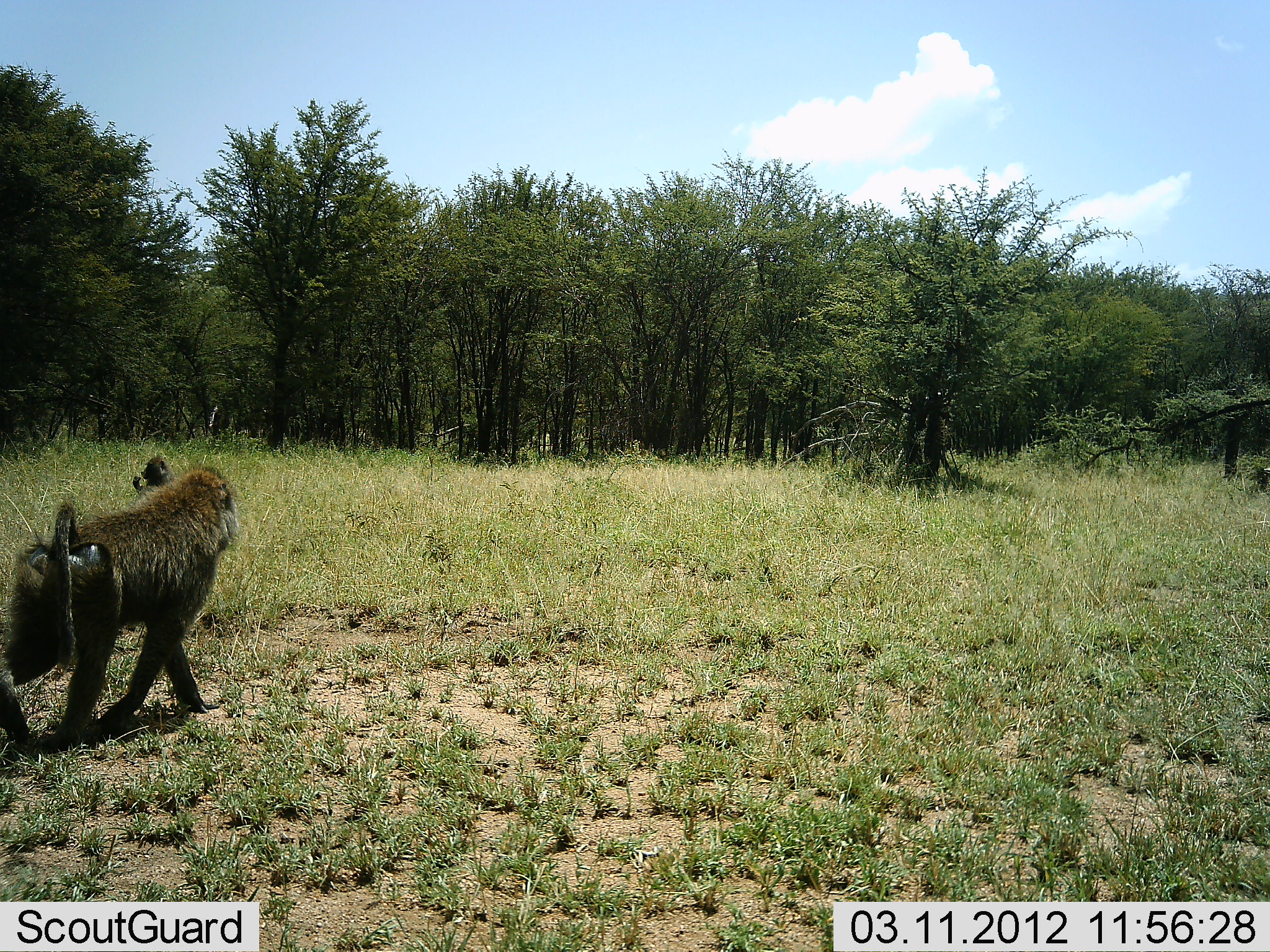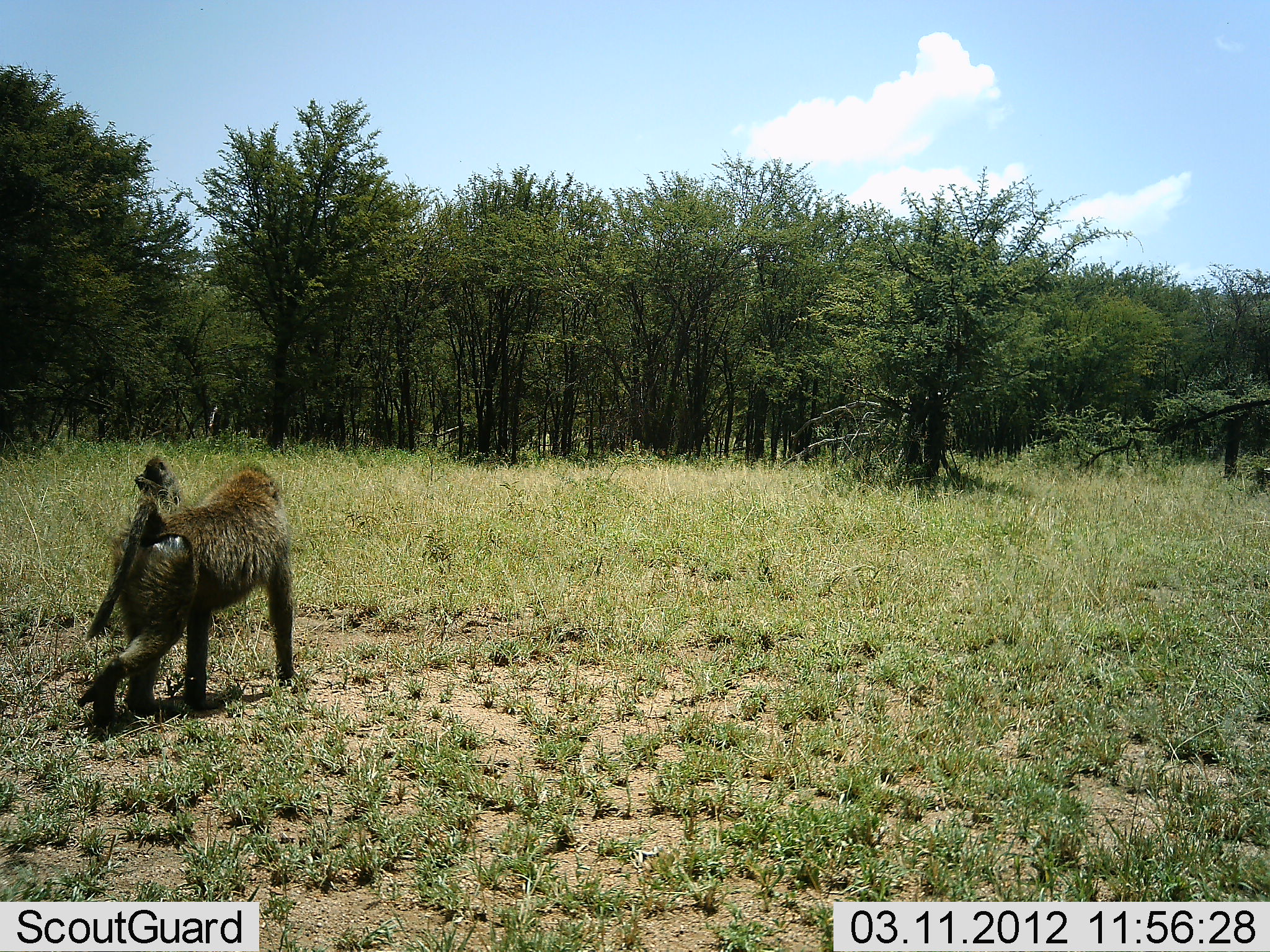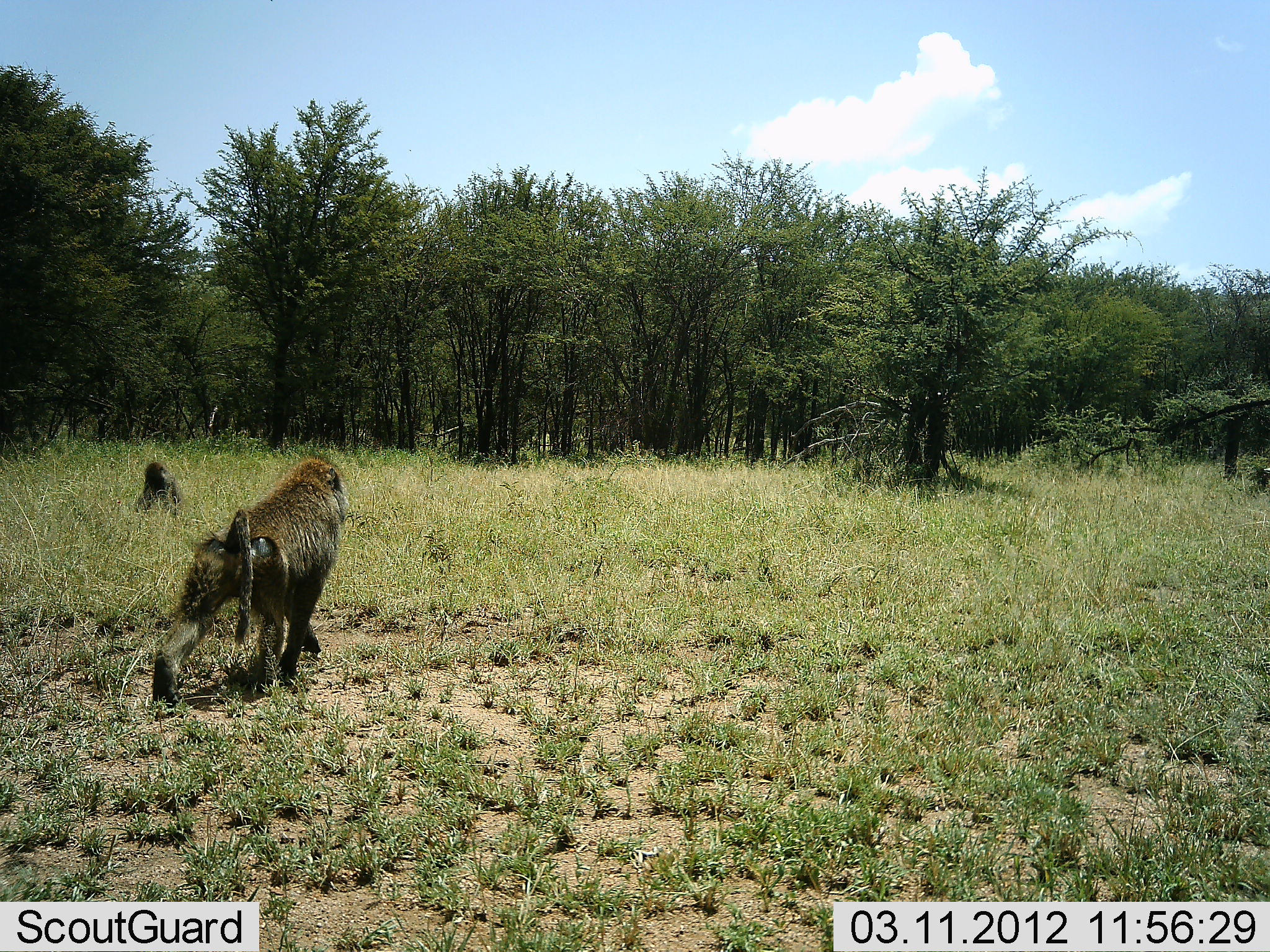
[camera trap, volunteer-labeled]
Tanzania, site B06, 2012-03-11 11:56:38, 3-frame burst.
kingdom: Animalia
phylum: Chordata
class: Mammalia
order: Primates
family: Cercopithecidae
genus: Papio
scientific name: Papio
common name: baboon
Baboon (Papio), count 2. Behavior (volunteer vote fractions): standing 11%, resting 37%, moving 100%, interacting 0%. Young present (vote fraction): 11%. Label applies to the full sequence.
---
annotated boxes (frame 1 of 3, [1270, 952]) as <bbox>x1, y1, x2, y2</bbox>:
animal: <bbox>0, 467, 240, 752</bbox>; <bbox>132, 453, 173, 490</bbox>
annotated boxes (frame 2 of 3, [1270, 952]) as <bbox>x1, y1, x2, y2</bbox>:
animal: <bbox>77, 463, 296, 727</bbox>; <bbox>133, 456, 184, 509</bbox>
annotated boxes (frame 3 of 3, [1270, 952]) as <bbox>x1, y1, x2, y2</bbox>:
animal: <bbox>153, 456, 351, 706</bbox>; <bbox>136, 462, 182, 520</bbox>